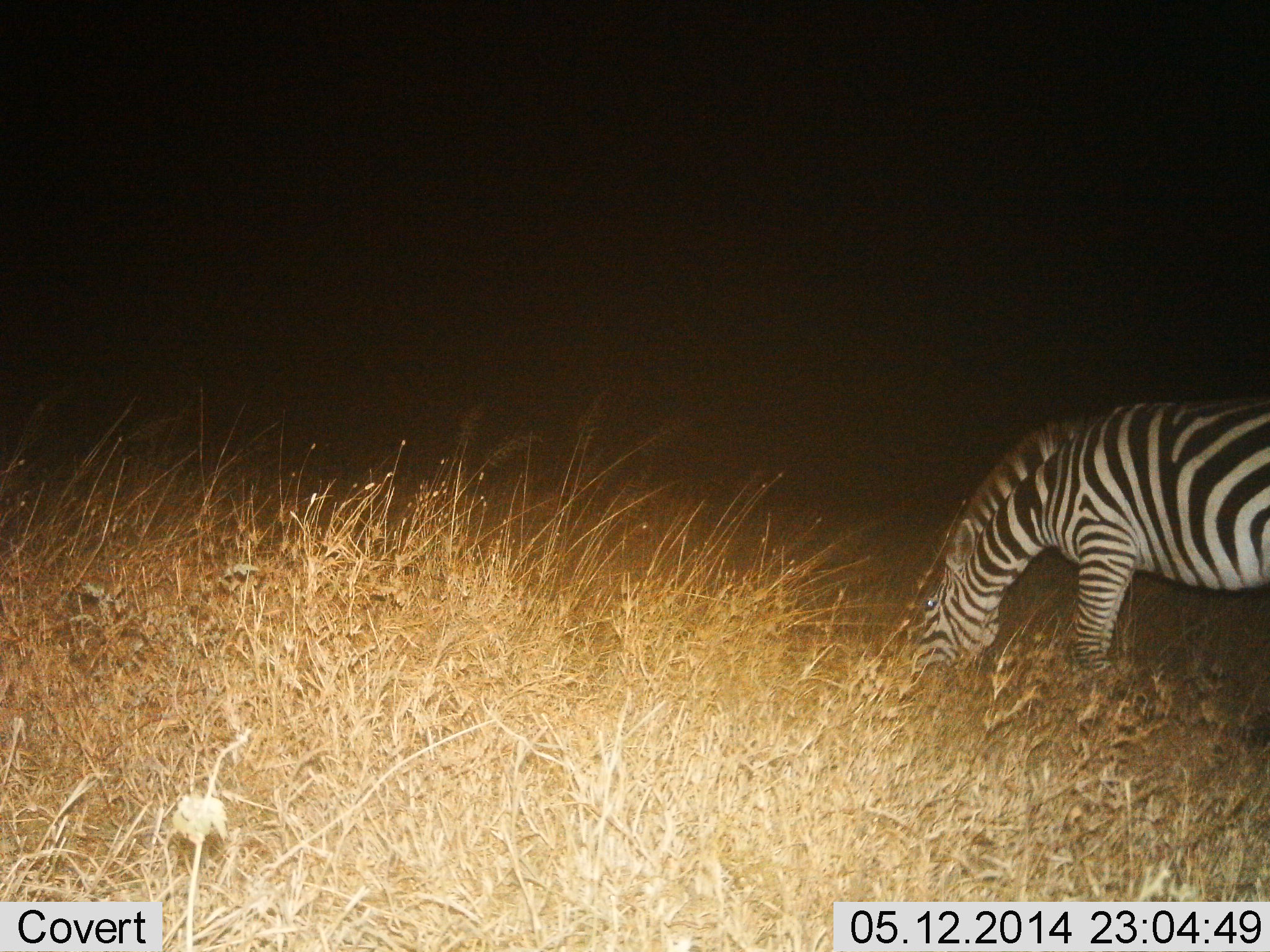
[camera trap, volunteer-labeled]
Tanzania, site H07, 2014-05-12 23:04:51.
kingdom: Animalia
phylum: Chordata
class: Mammalia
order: Perissodactyla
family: Equidae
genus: Equus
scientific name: Equus quagga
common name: plains zebra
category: zebra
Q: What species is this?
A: Zebra (plains zebra) (Equus quagga).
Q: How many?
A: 1.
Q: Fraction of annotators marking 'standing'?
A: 18%.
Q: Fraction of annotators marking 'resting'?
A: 9%.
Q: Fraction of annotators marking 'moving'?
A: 0%.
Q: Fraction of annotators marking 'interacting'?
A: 0%.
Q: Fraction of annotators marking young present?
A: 0%.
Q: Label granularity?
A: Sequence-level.